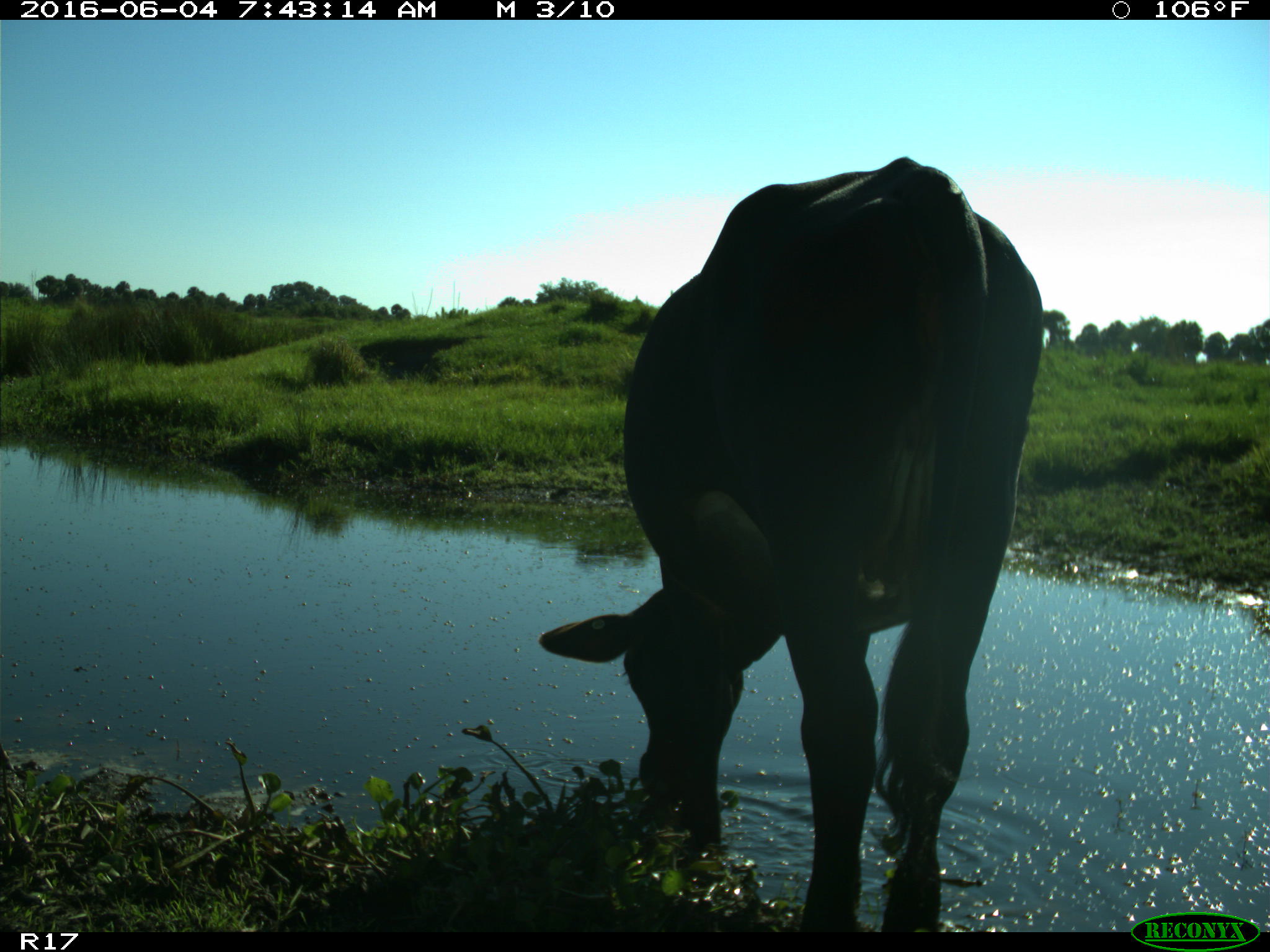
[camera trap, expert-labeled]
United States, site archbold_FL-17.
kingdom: Animalia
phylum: Chordata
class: Mammalia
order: Artiodactyla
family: Bovidae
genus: Bos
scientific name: Bos taurus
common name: domestic cow